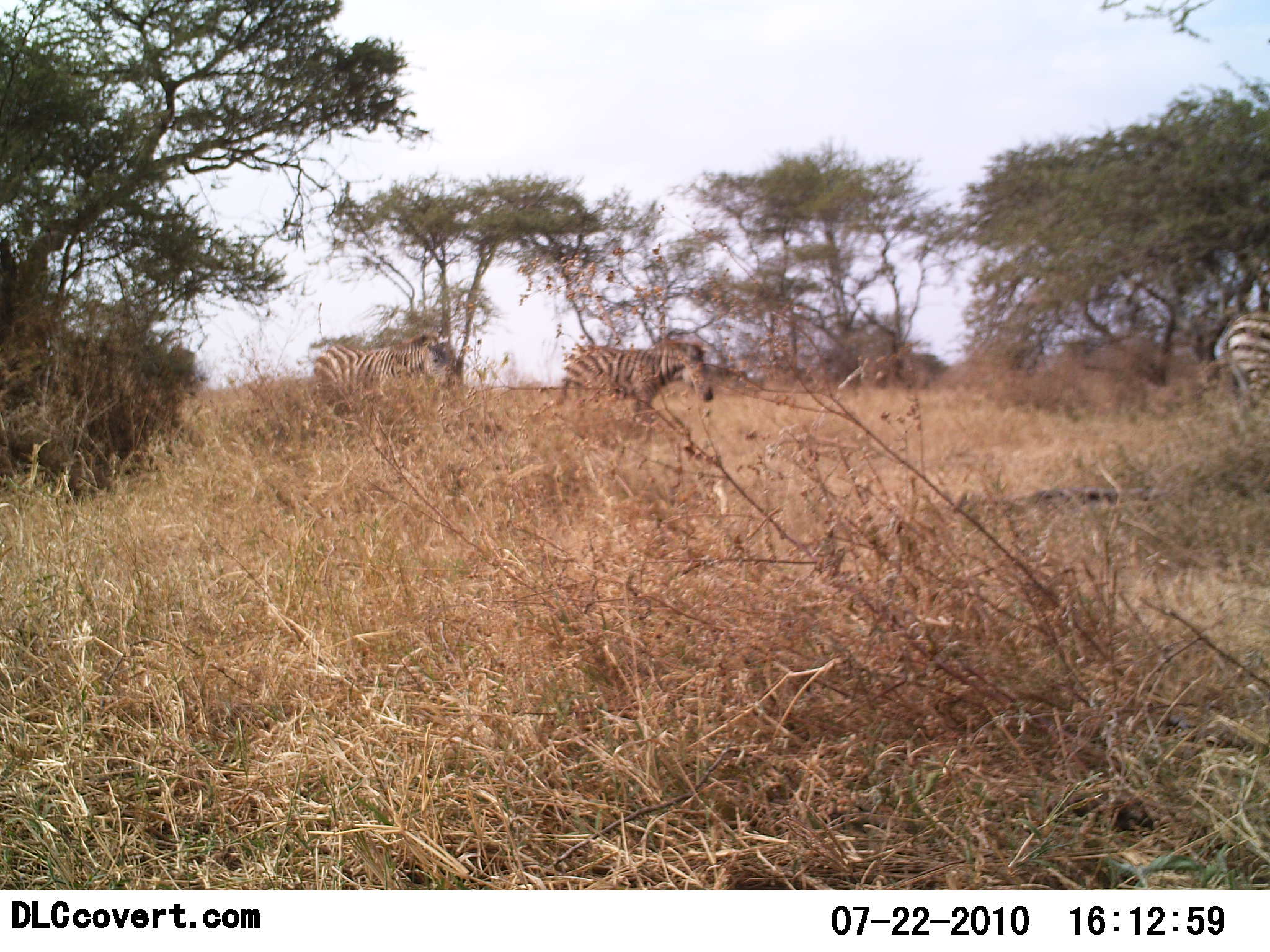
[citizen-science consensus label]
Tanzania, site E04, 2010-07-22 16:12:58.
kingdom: Animalia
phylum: Chordata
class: Mammalia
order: Perissodactyla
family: Equidae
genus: Equus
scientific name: Equus quagga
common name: plains zebra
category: zebra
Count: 3.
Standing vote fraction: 8%.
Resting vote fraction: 0%.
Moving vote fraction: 92%.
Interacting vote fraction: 8%.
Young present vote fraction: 0%.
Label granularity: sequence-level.